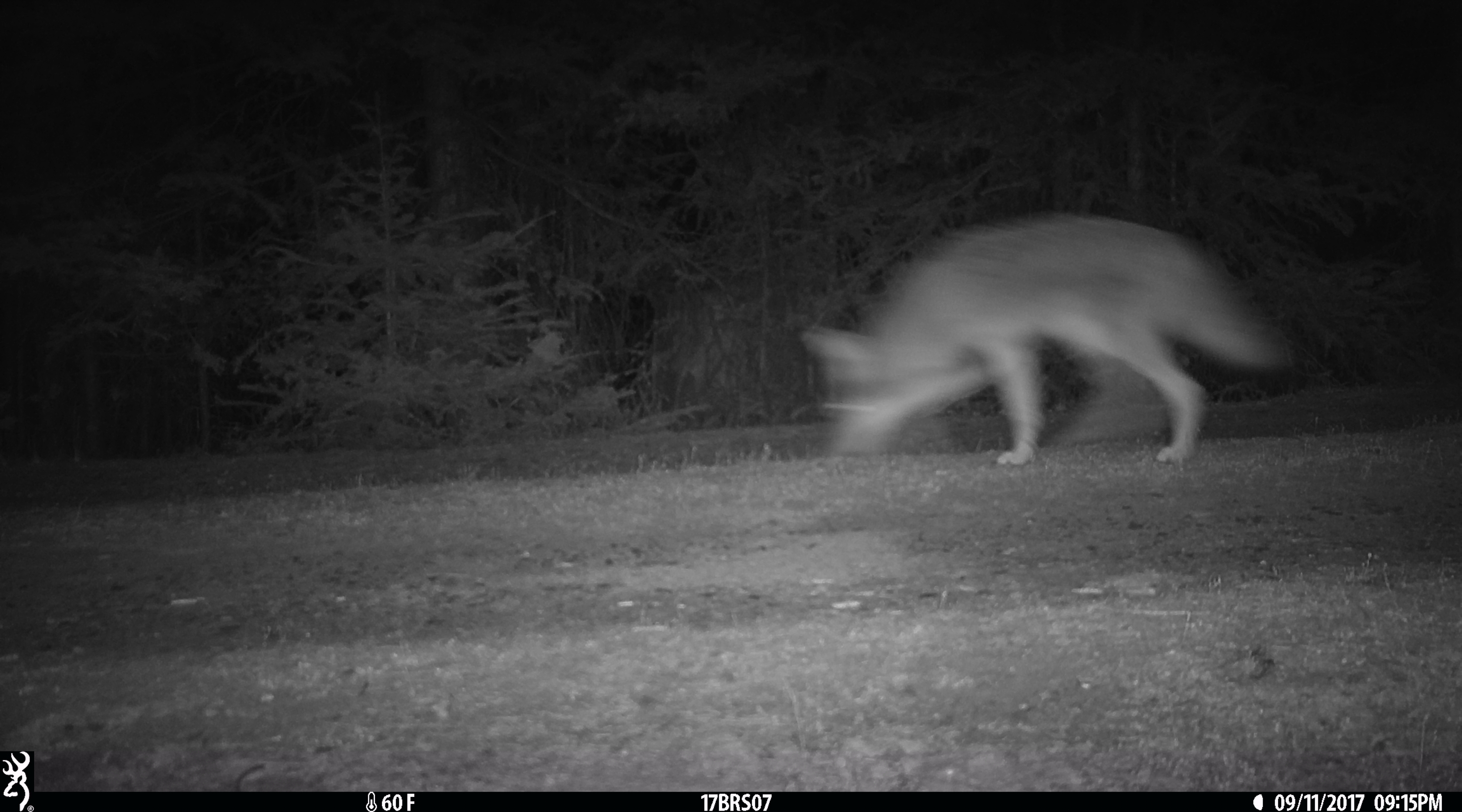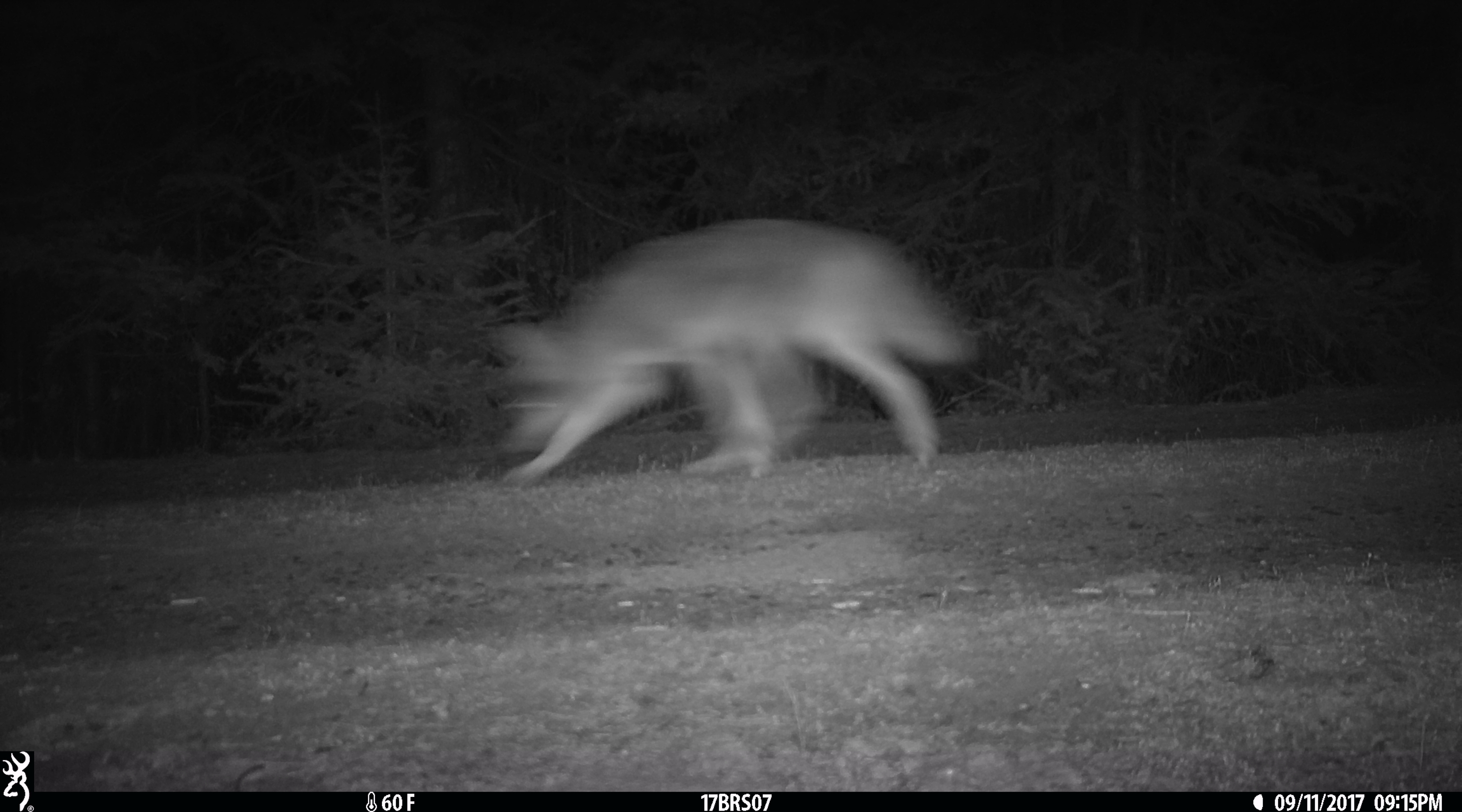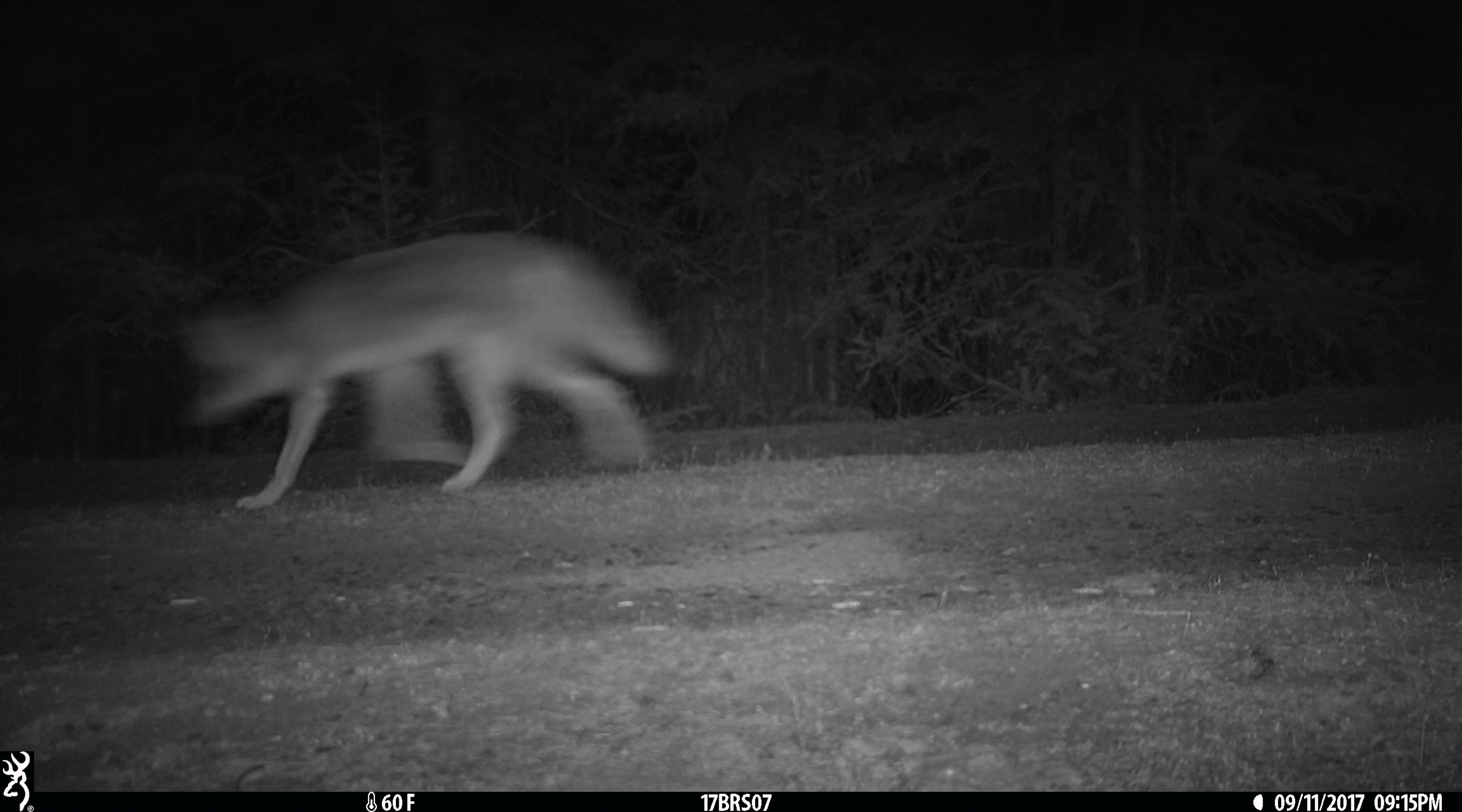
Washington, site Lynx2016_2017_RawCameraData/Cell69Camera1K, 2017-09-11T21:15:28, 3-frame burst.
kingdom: Animalia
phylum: Chordata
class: Mammalia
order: Carnivora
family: Canidae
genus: Canis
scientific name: Canis latrans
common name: coyote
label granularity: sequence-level